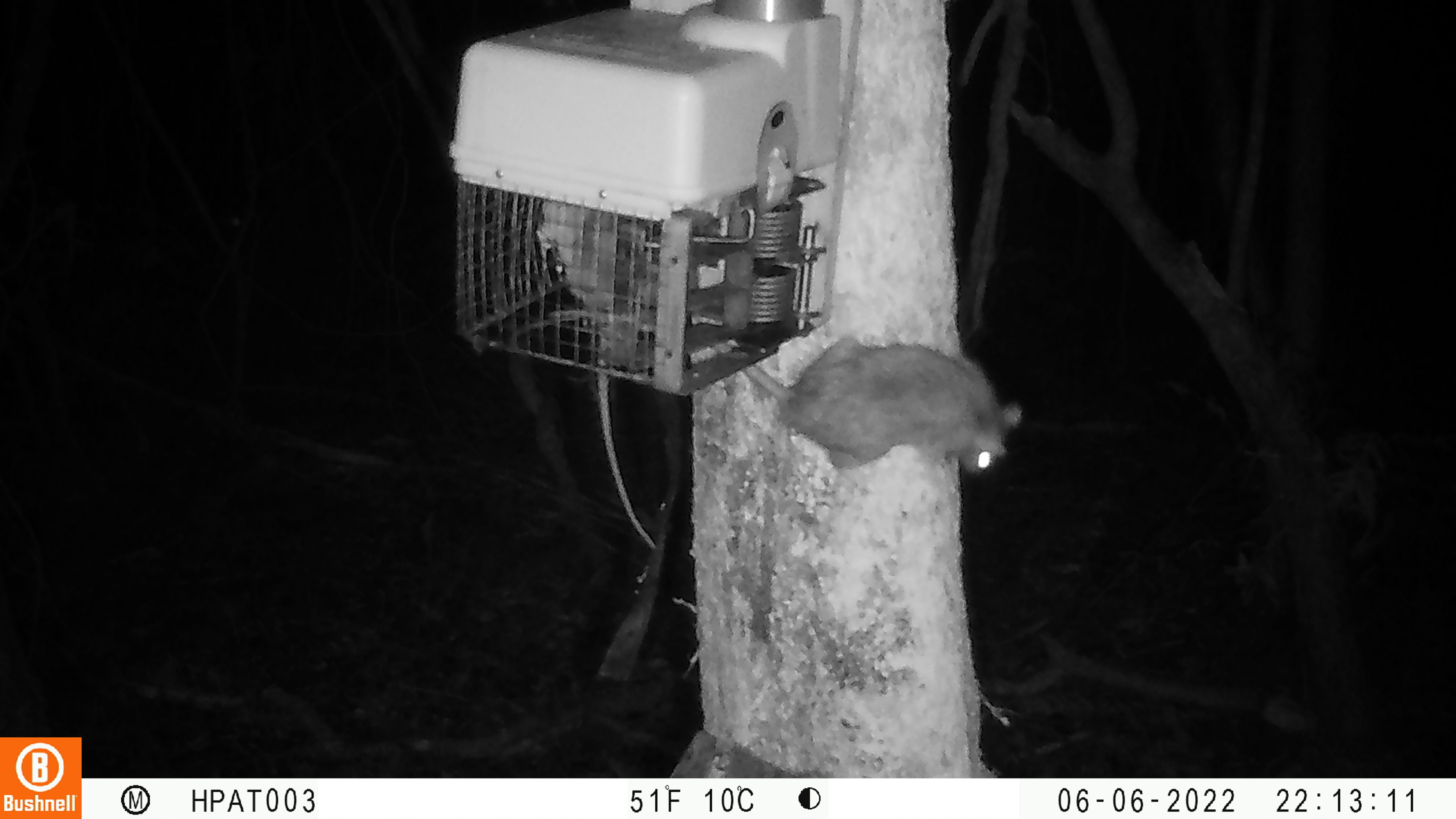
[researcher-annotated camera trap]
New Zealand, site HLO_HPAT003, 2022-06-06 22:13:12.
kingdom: Animalia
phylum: Chordata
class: Mammalia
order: Rodentia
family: Muridae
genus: Rattus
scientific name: Rattus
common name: rat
Rat (Rattus).